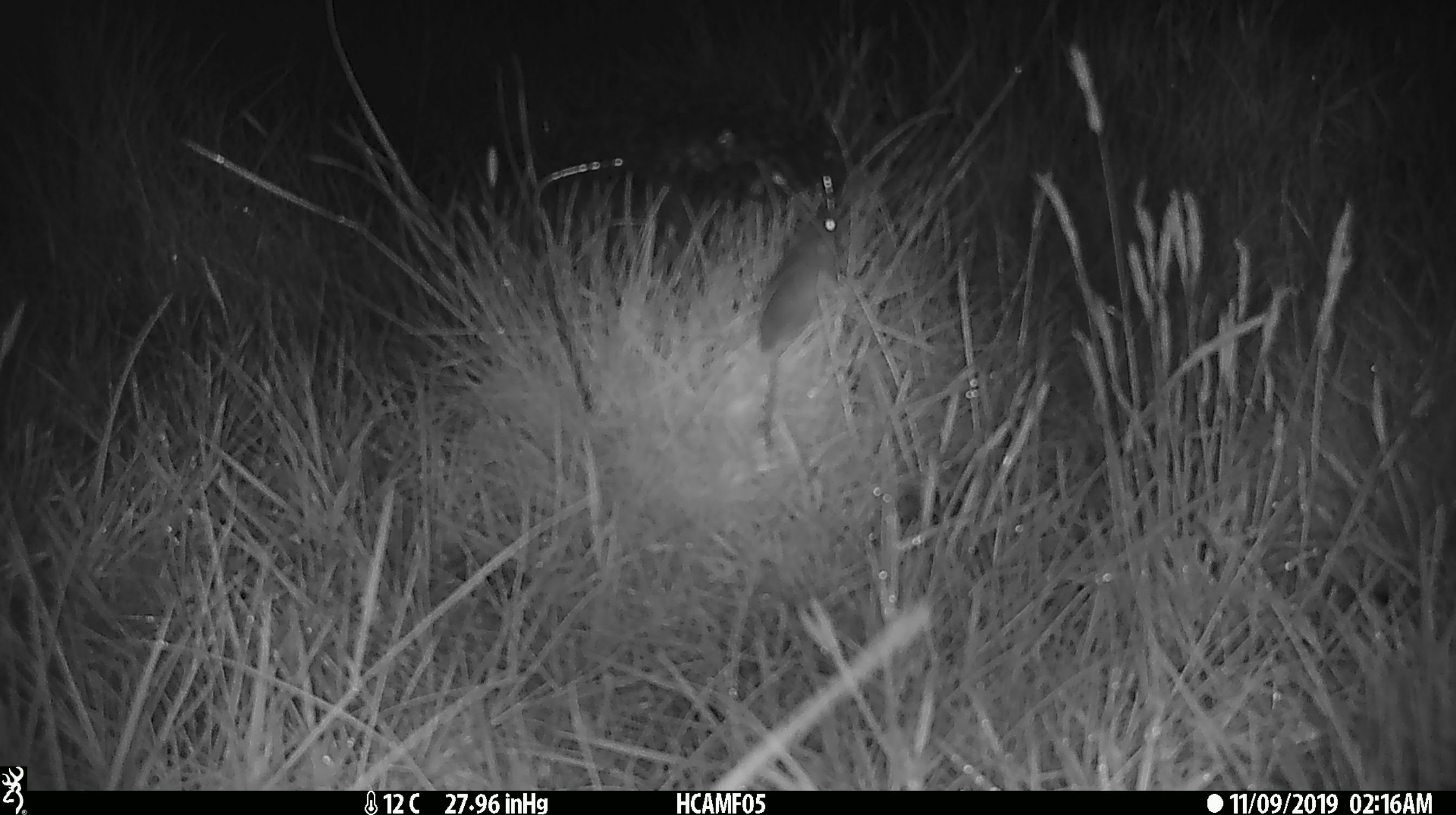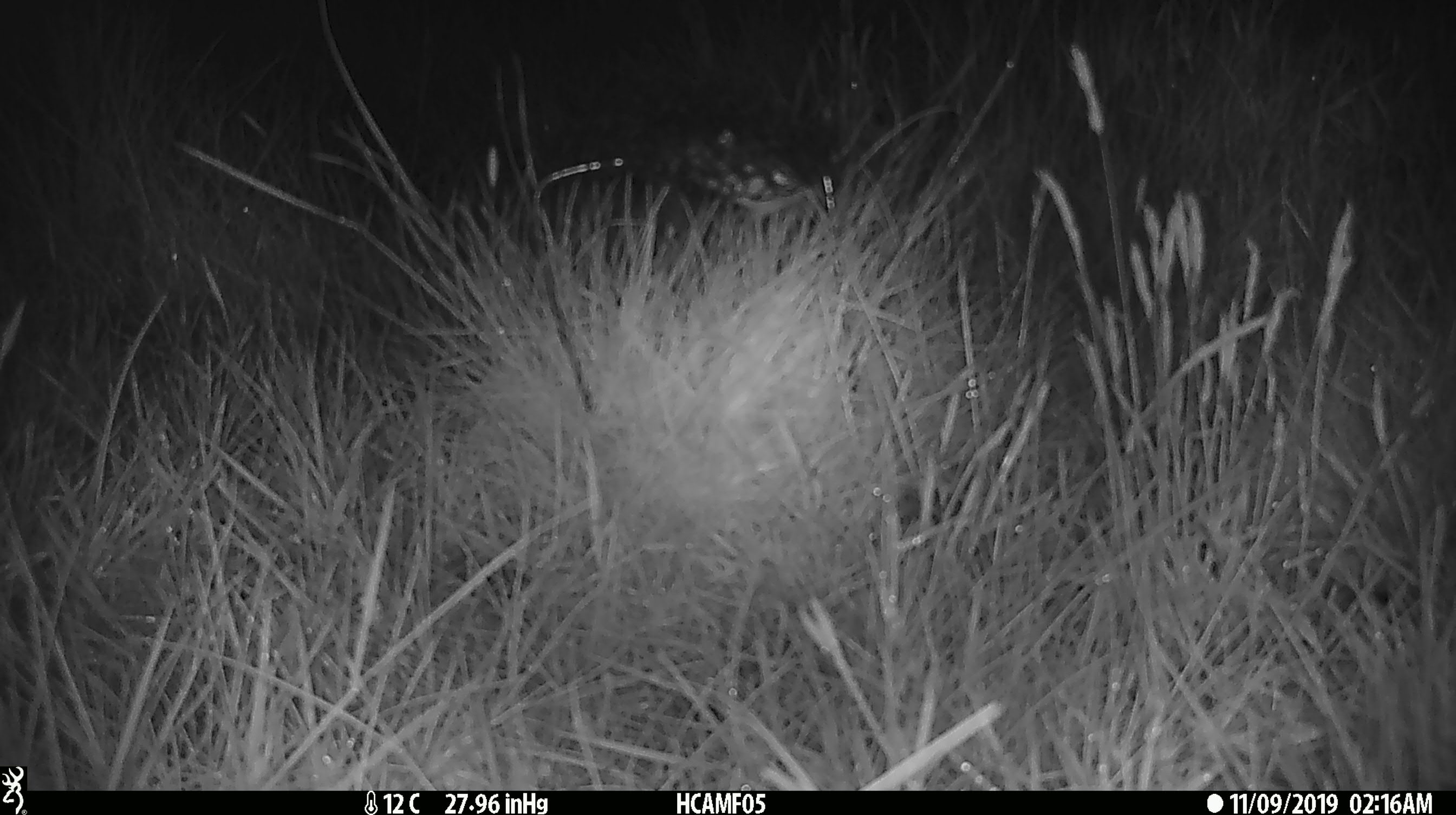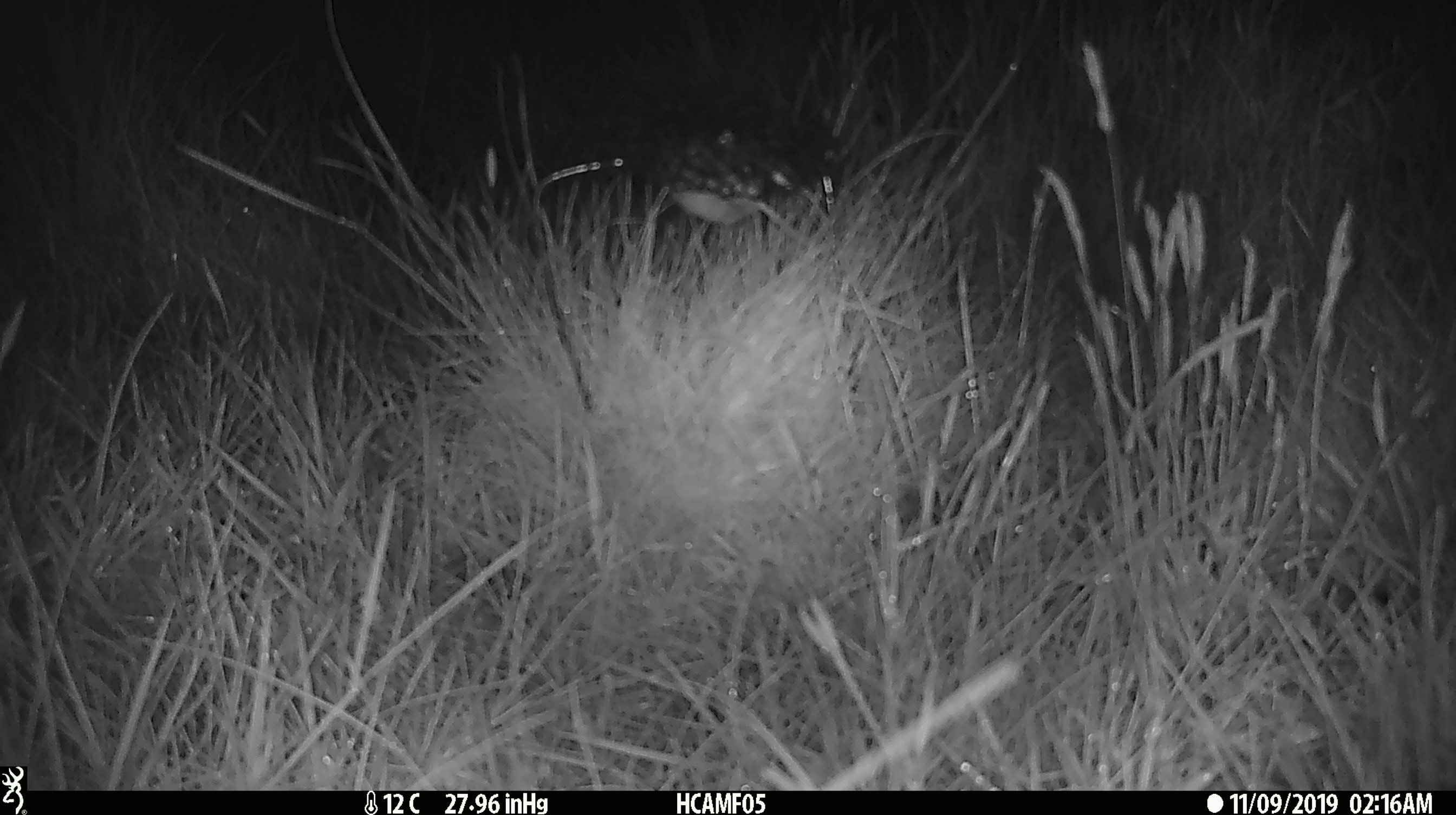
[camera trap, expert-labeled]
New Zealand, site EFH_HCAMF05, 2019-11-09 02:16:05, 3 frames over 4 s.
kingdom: Animalia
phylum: Chordata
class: Mammalia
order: Rodentia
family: Muridae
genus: Mus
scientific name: Mus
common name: mouse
Mouse (Mus).